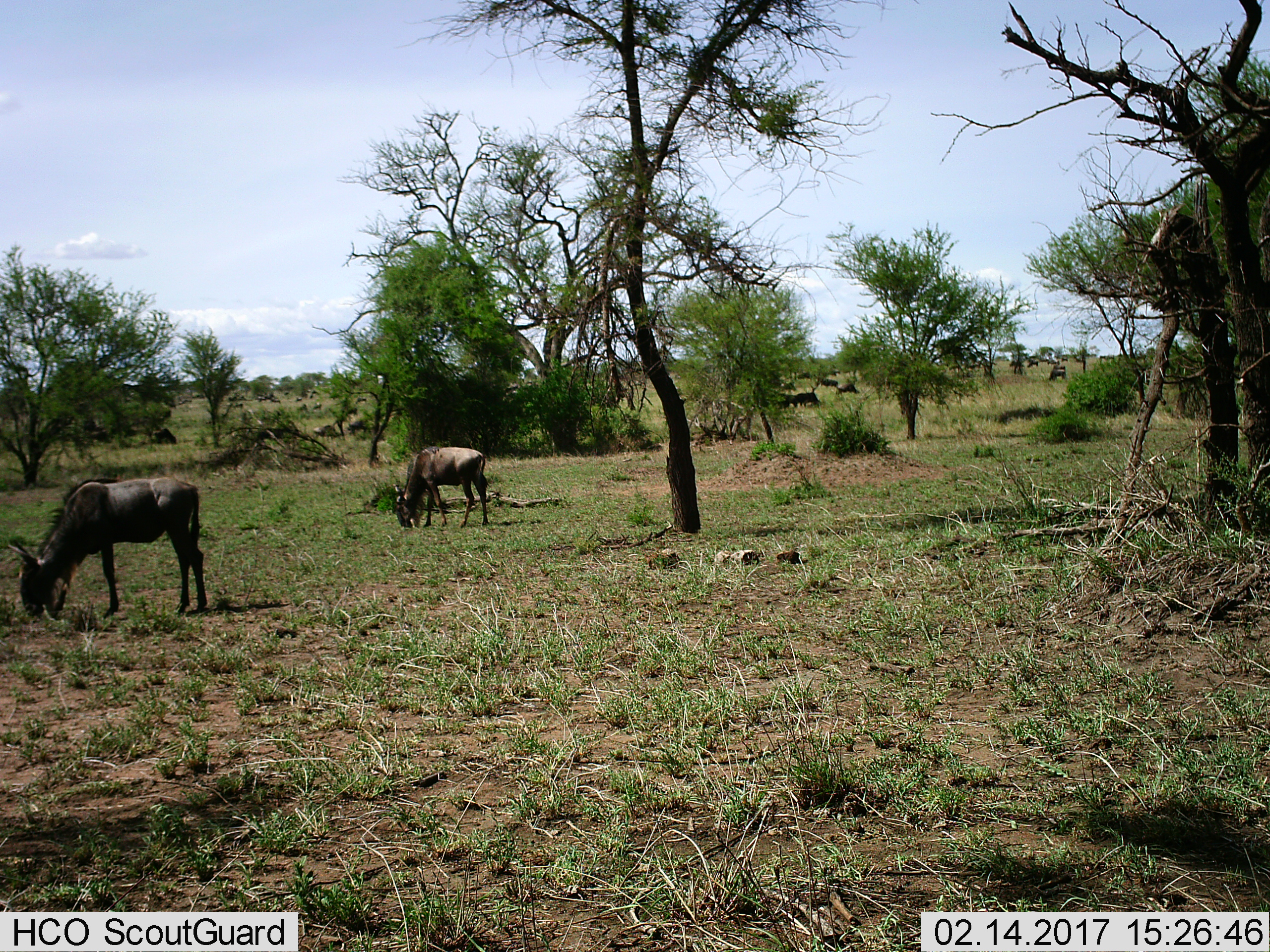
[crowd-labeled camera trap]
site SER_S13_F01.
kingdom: Animalia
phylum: Chordata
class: Mammalia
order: Artiodactyla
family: Bovidae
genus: Connochaetes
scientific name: Connochaetes taurinus taurinus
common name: blue wildebeest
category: wildebeestblue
Wildebeestblue (blue wildebeest) (Connochaetes taurinus taurinus), count 11-50. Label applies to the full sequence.